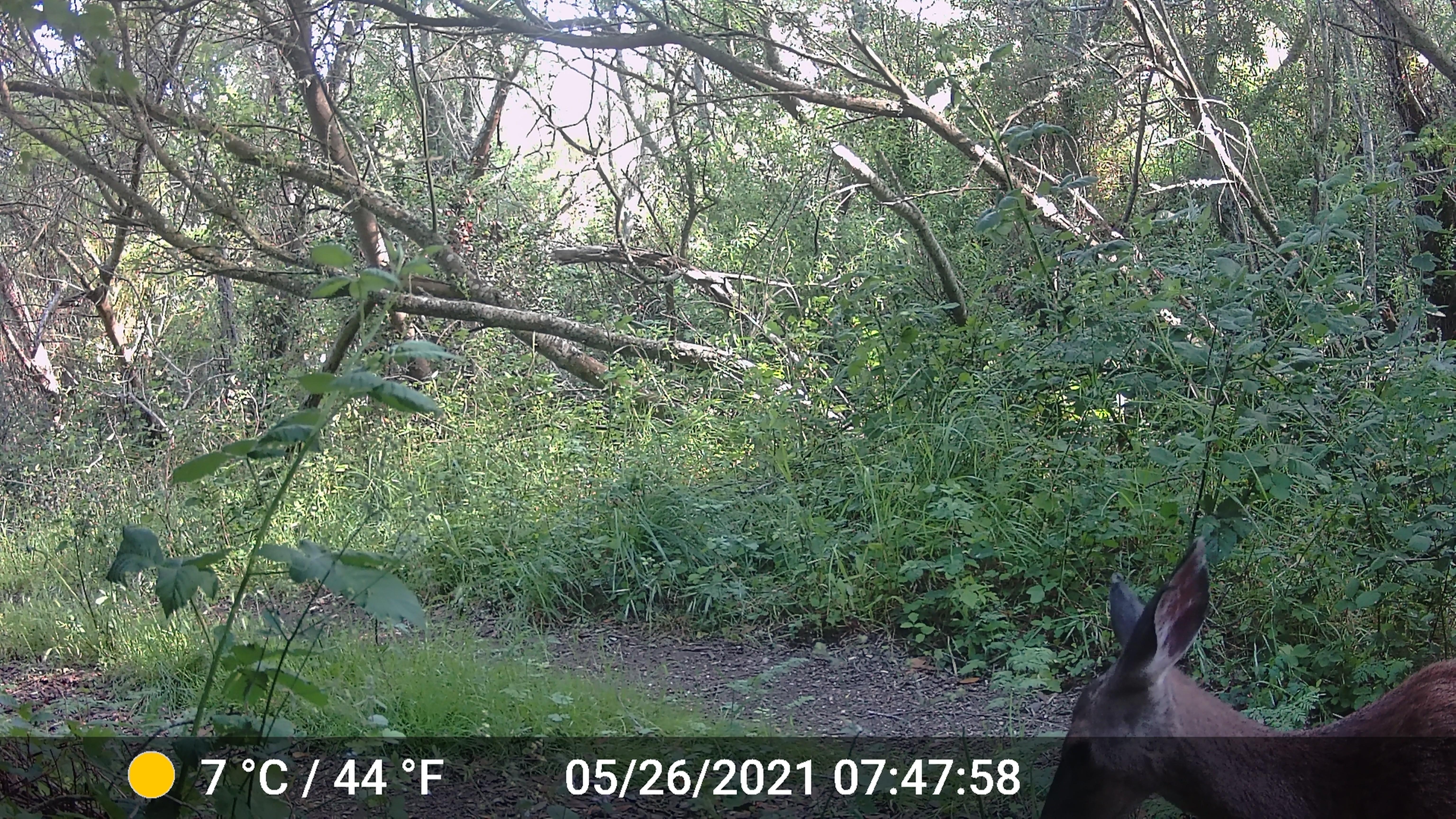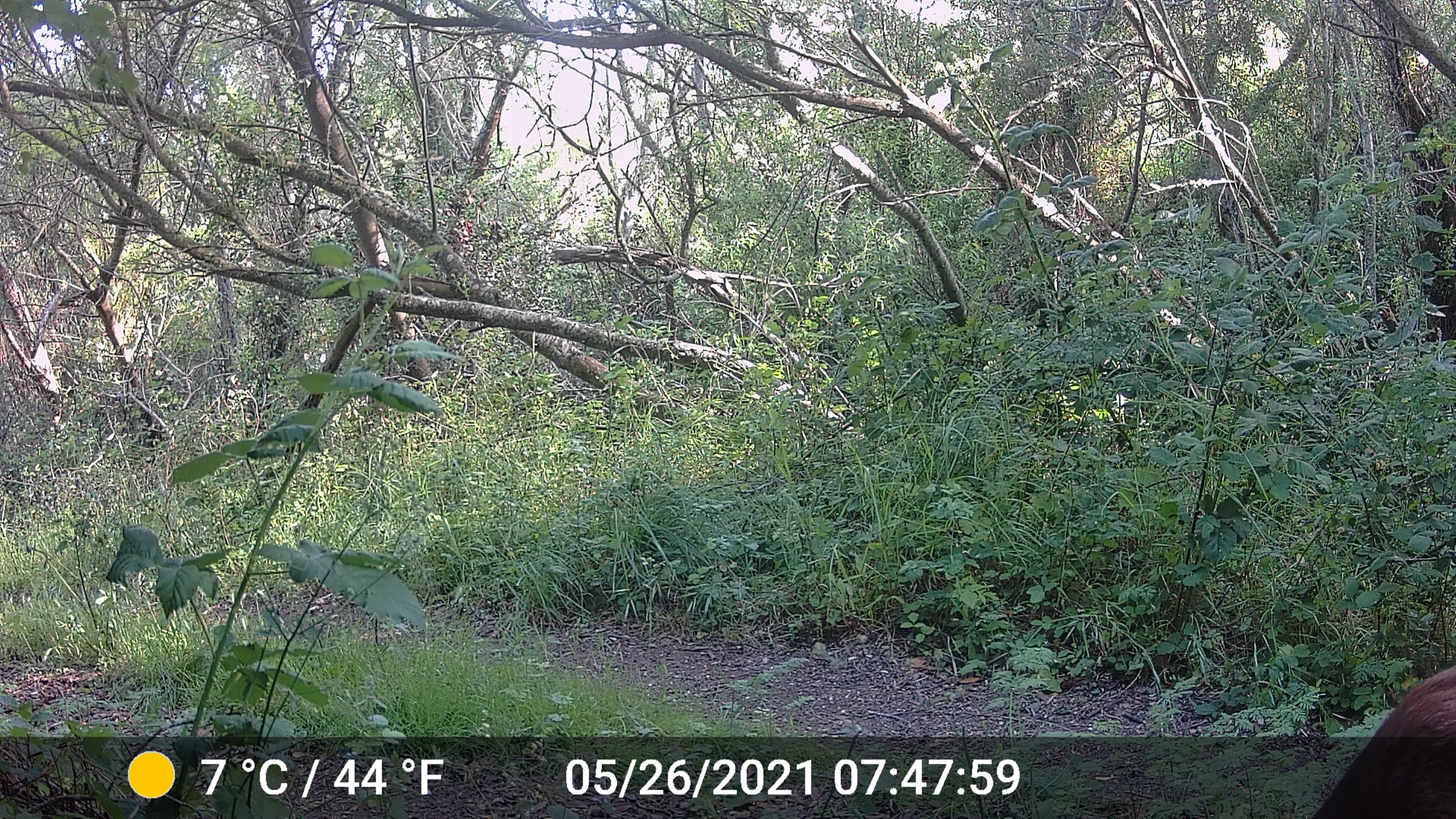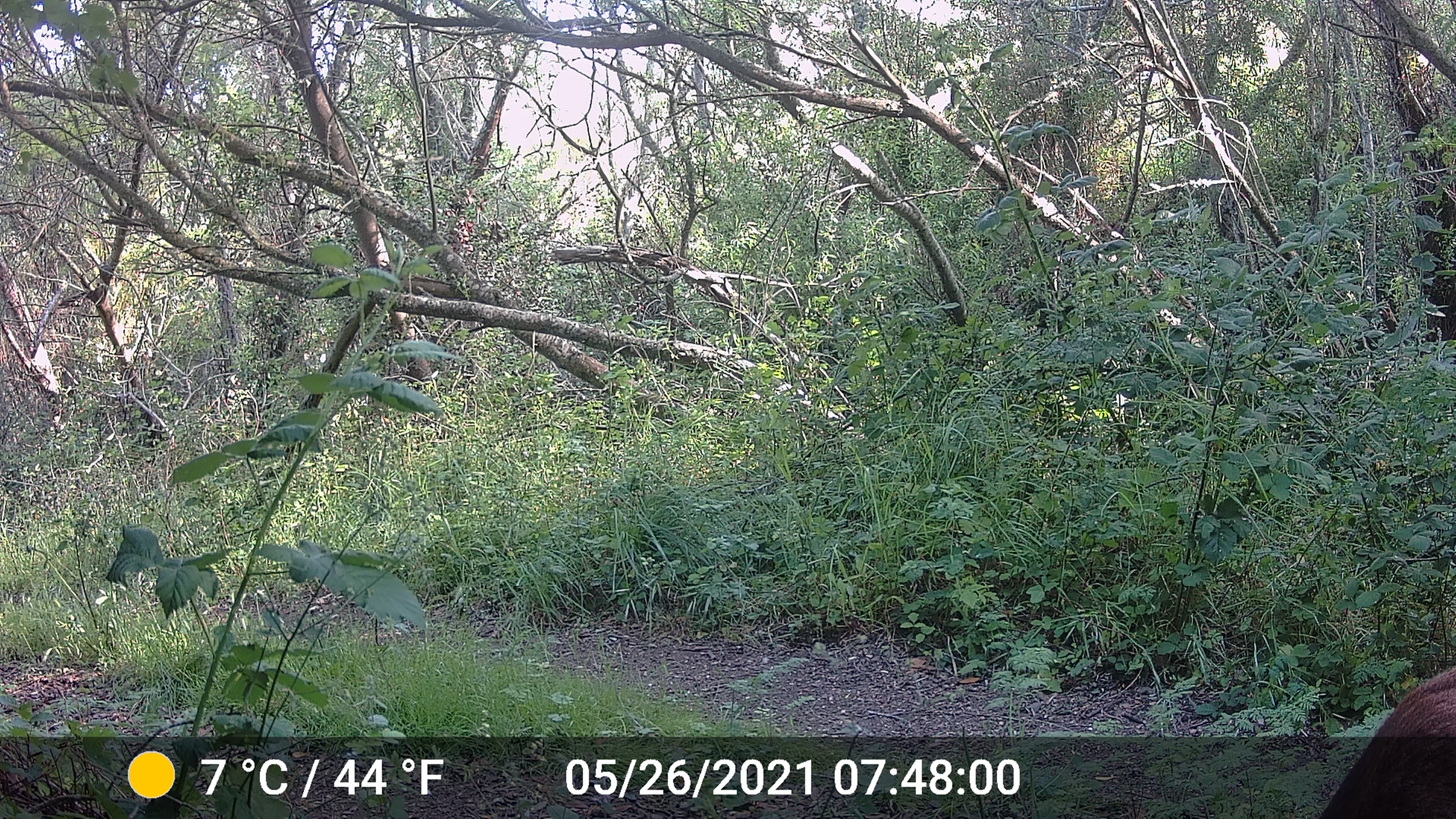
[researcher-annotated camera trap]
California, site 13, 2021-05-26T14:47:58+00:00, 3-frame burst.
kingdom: Animalia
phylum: Chordata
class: Mammalia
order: Artiodactyla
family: Cervidae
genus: Odocoileus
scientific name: Odocoileus hemionus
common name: mule deer